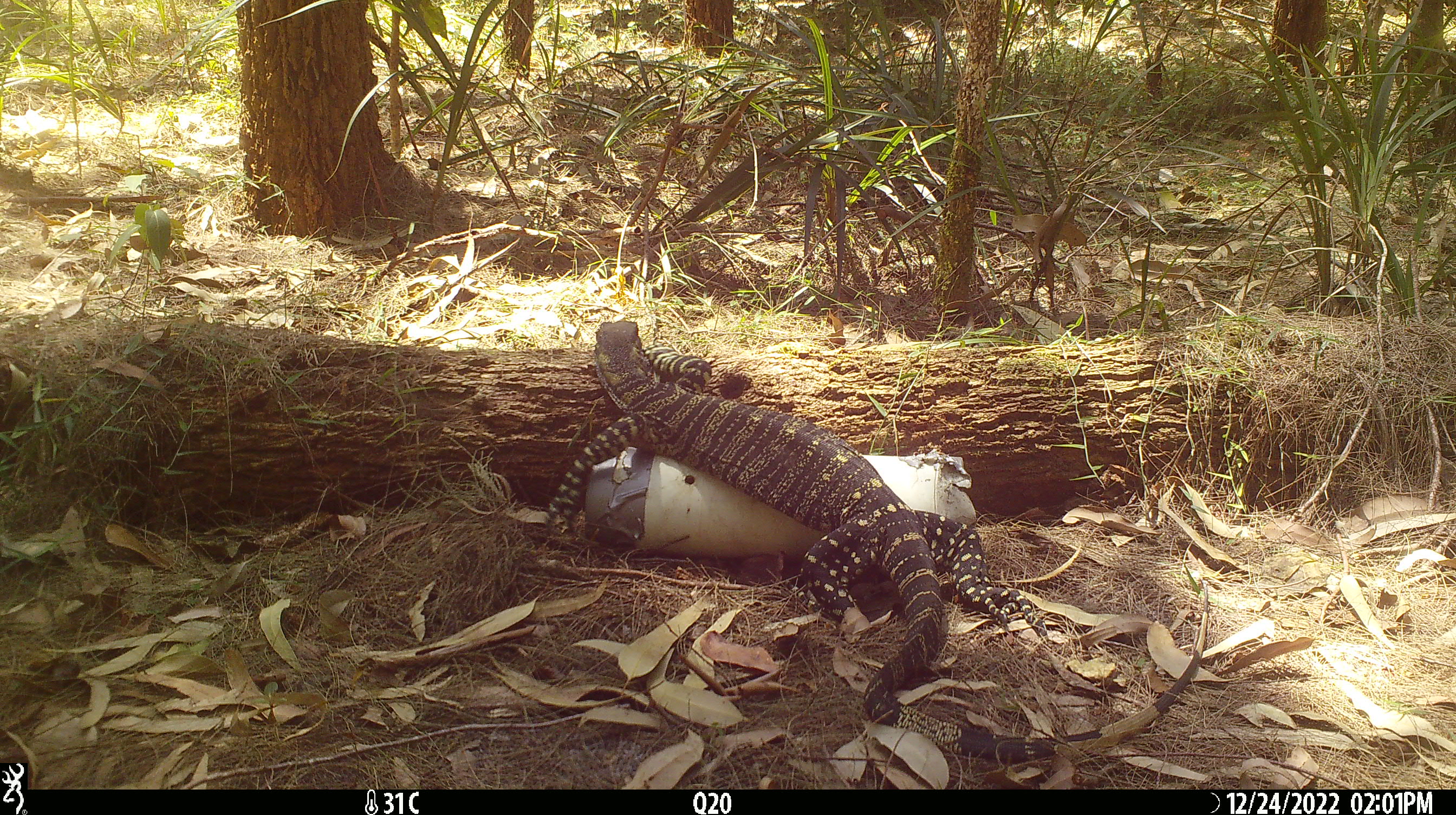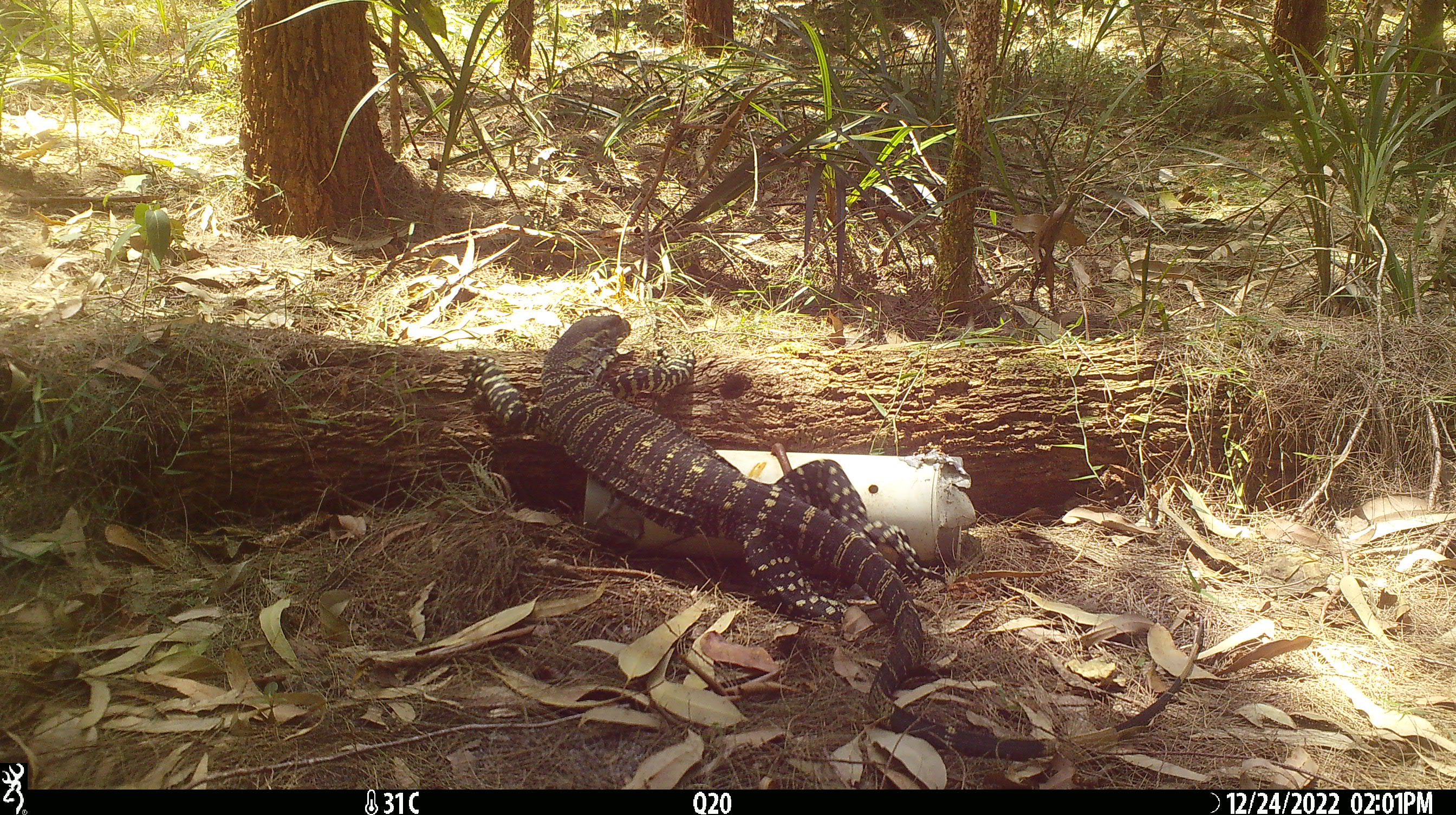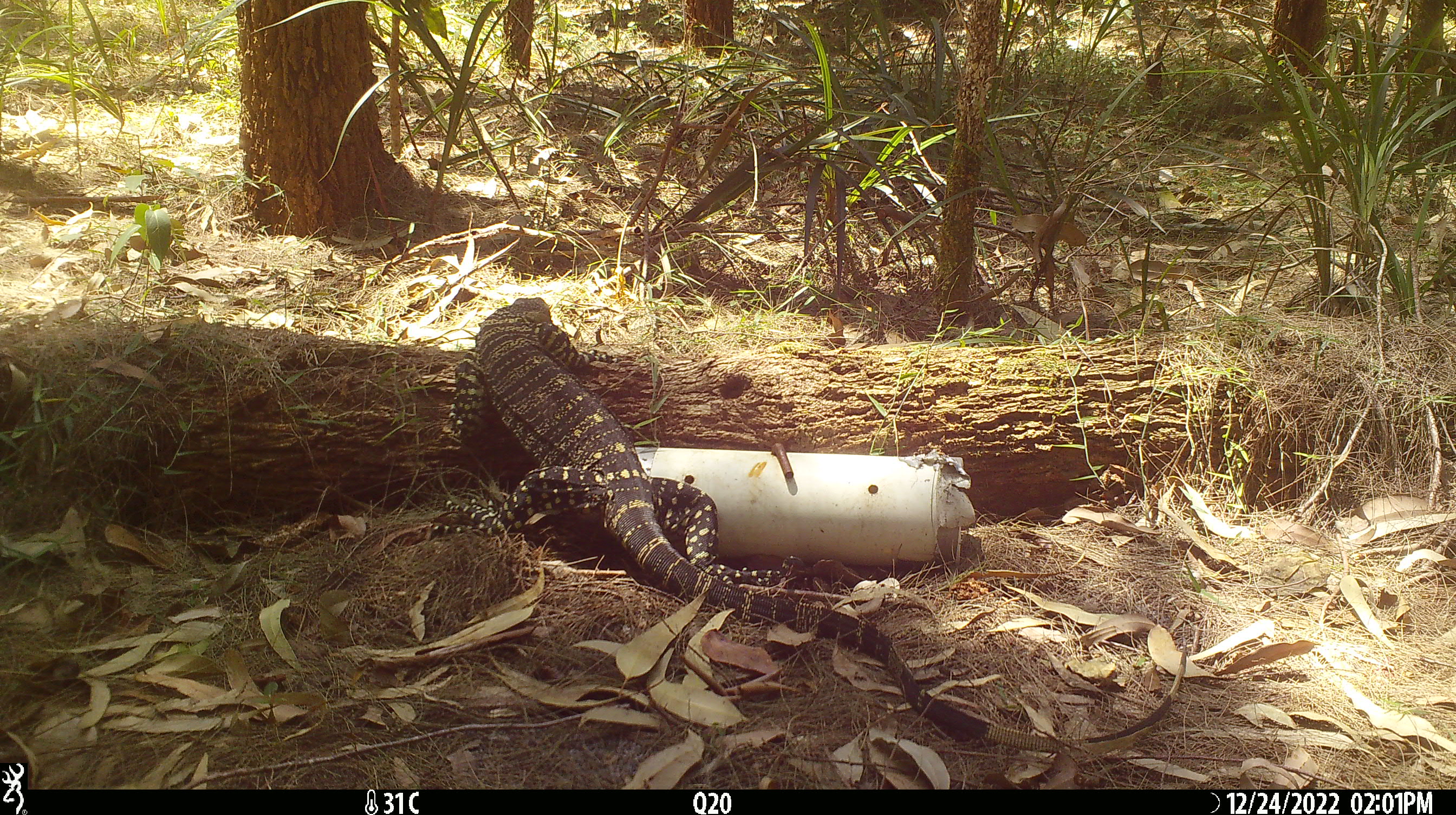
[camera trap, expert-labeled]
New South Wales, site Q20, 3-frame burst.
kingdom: Animalia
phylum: Chordata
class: Reptilia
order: Squamata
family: Varanidae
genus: Varanus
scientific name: Varanus varius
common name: lace monitor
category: goanna